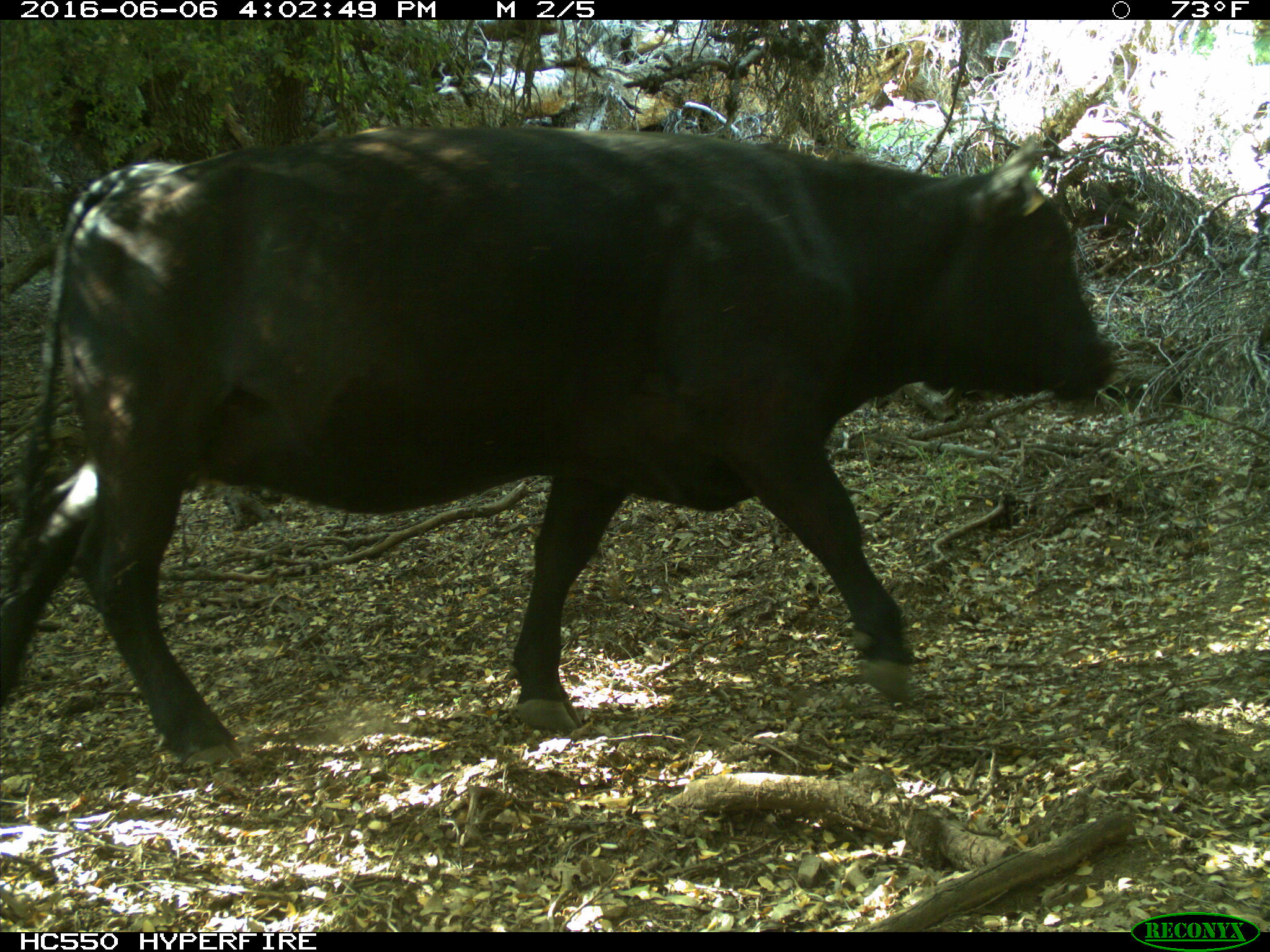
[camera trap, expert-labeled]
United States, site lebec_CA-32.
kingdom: Animalia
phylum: Chordata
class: Mammalia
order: Artiodactyla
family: Bovidae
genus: Bos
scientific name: Bos taurus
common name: domestic cow